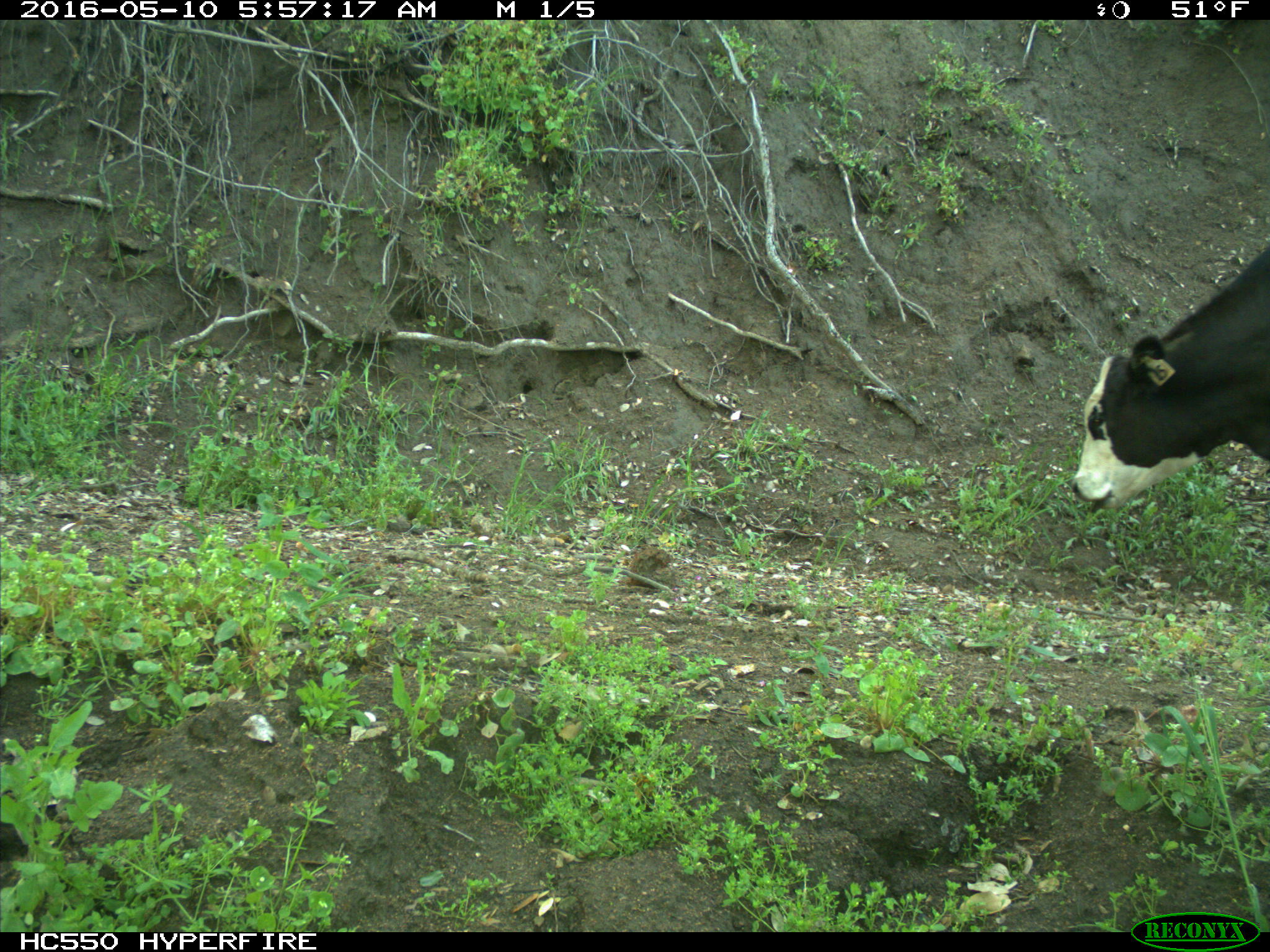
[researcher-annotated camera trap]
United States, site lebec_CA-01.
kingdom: Animalia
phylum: Chordata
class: Mammalia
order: Artiodactyla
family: Bovidae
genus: Bos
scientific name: Bos taurus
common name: domestic cow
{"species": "Bos taurus (domestic cow)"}